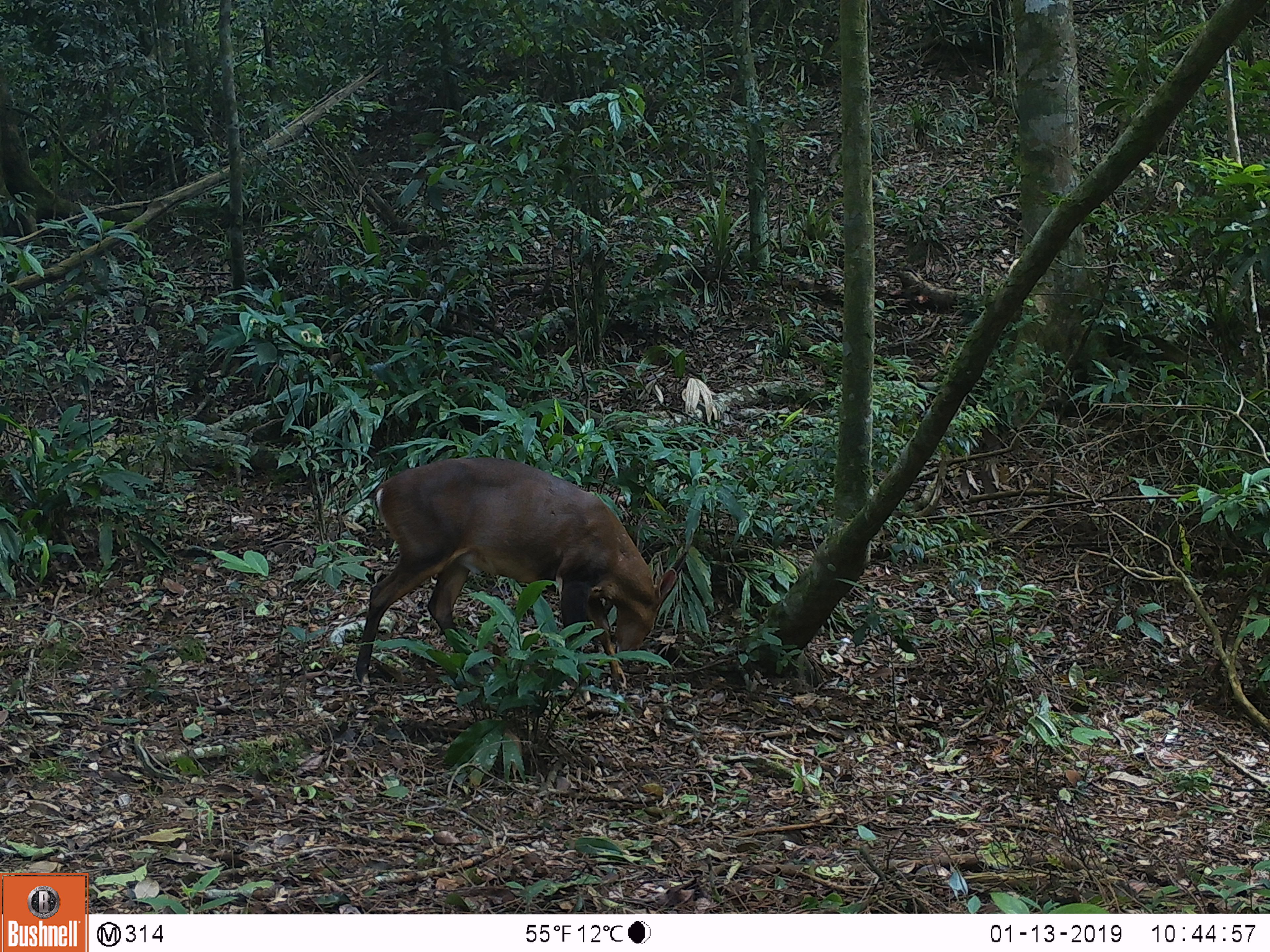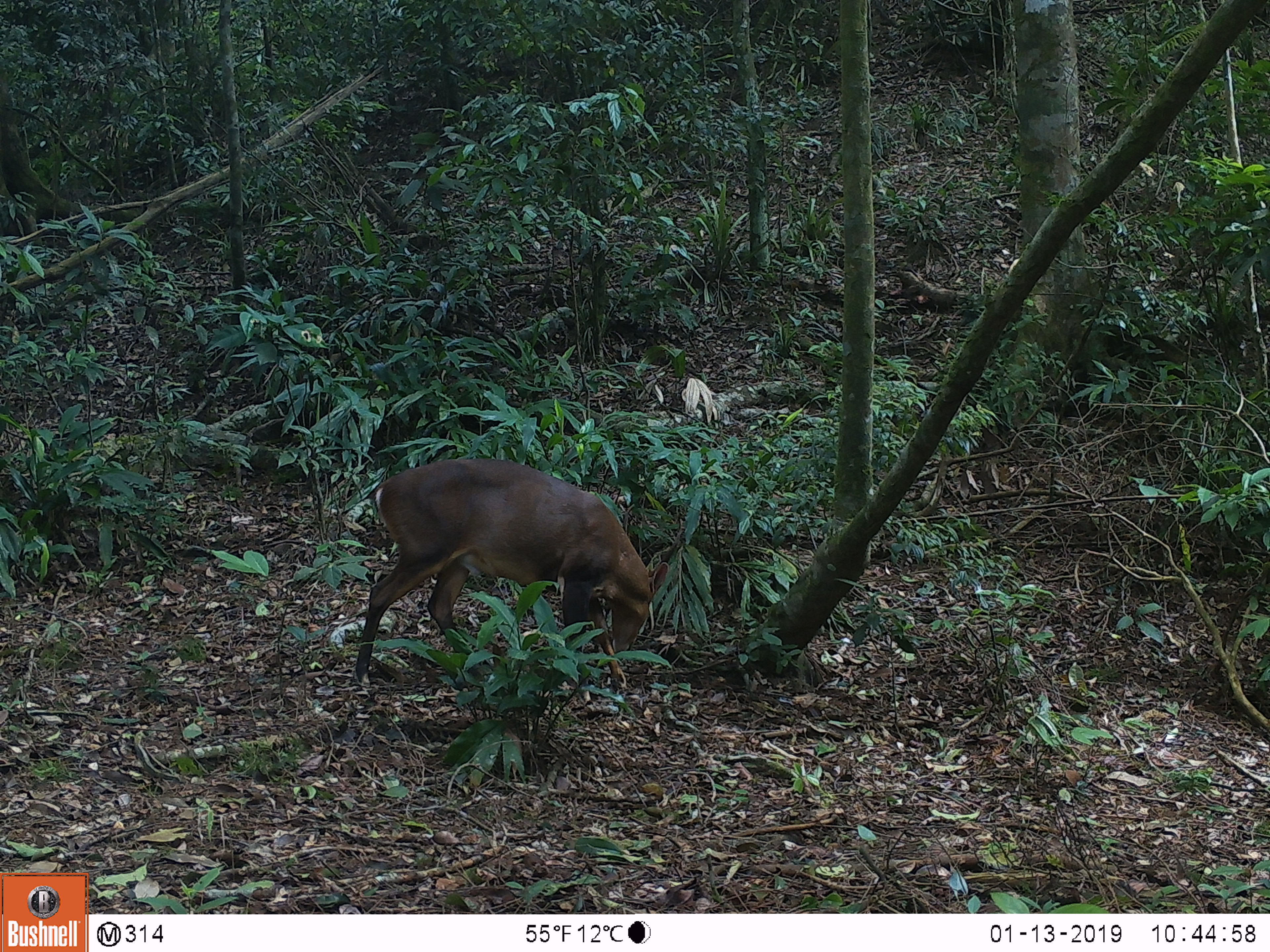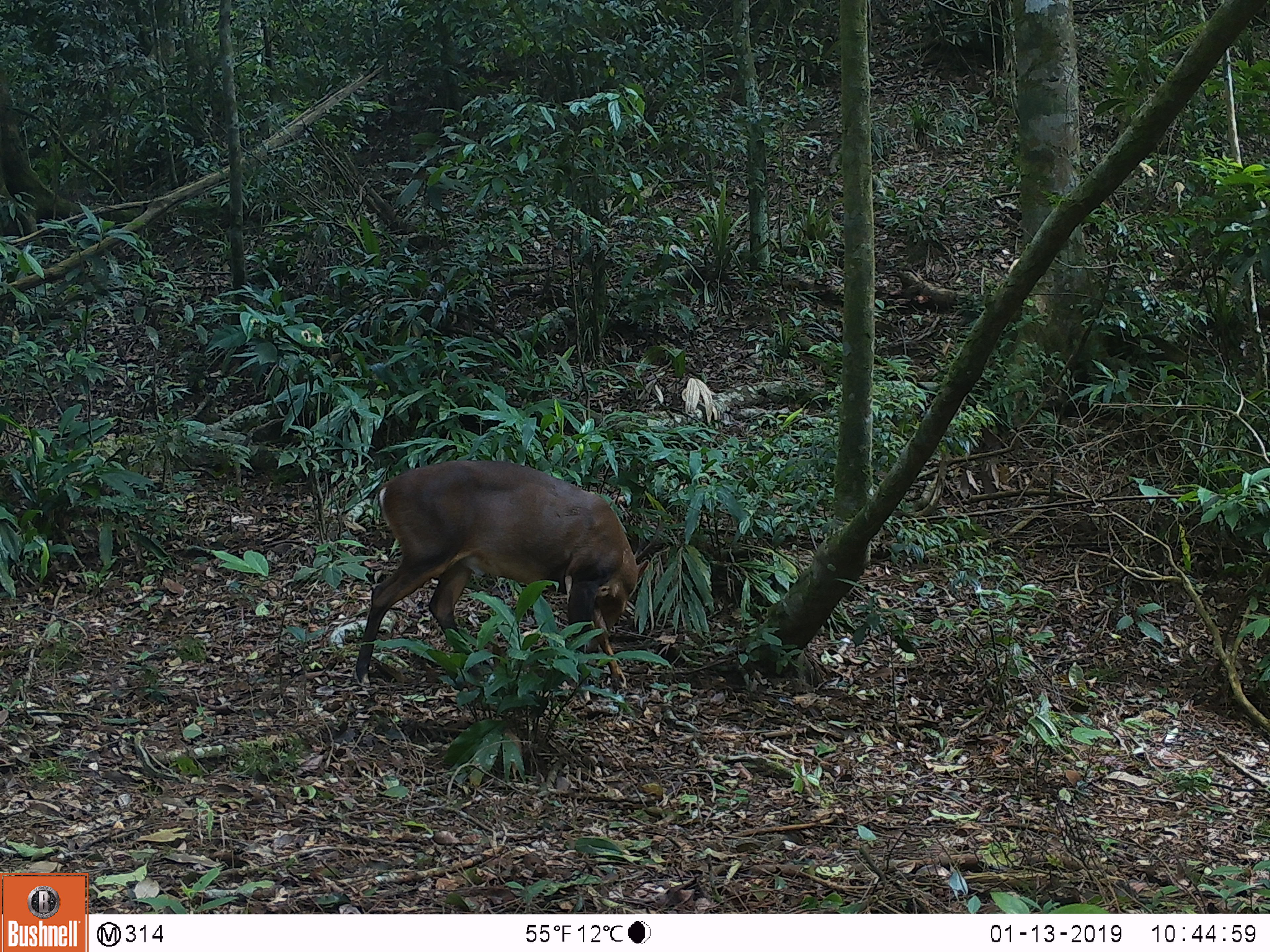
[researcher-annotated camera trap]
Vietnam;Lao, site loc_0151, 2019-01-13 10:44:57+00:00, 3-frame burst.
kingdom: Animalia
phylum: Chordata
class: Mammalia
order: Artiodactyla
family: Cervidae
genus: Muntiacus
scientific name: Muntiacus vuquangensis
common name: large-antlered muntjac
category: large antlered muntjac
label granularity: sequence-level